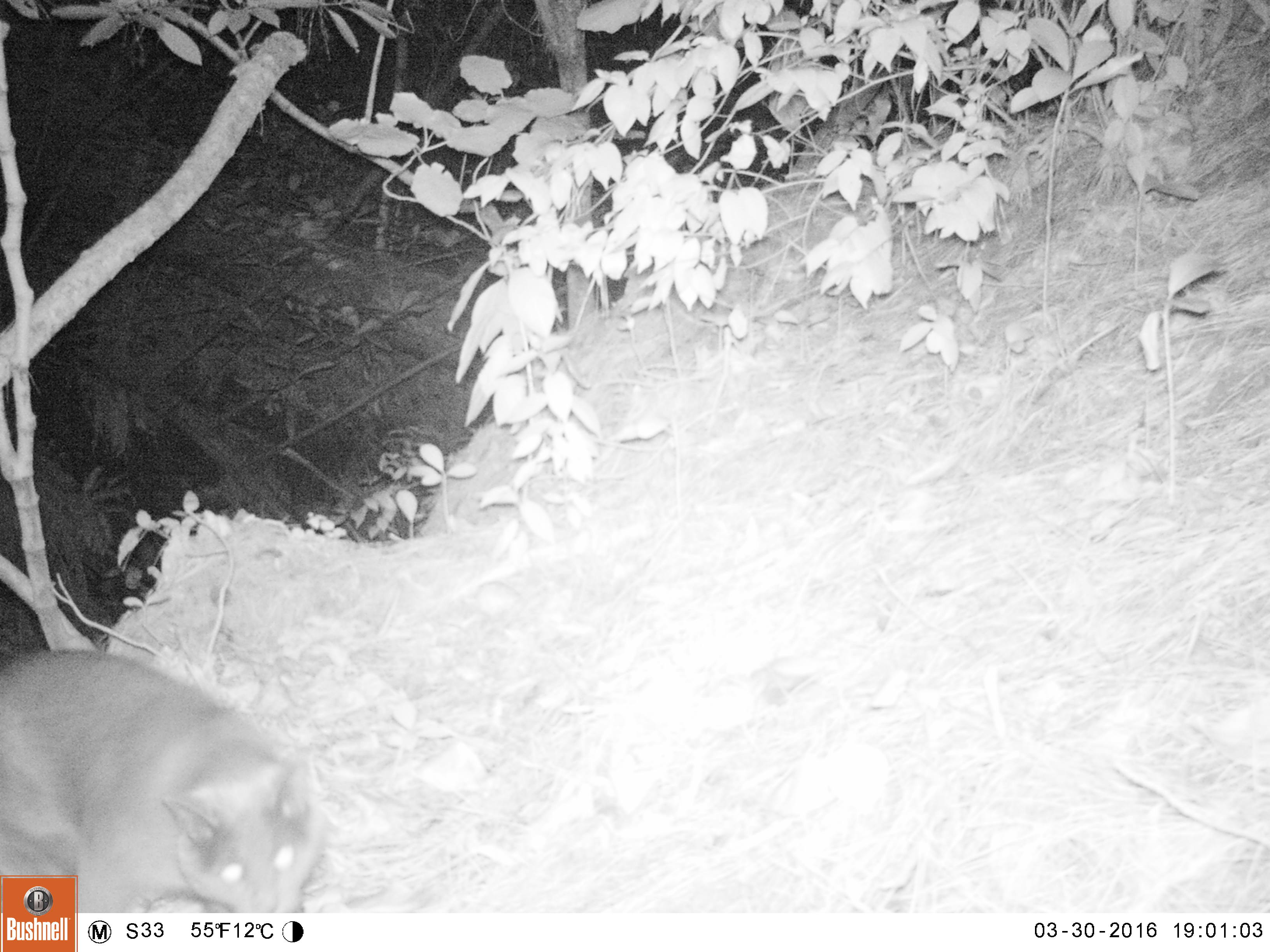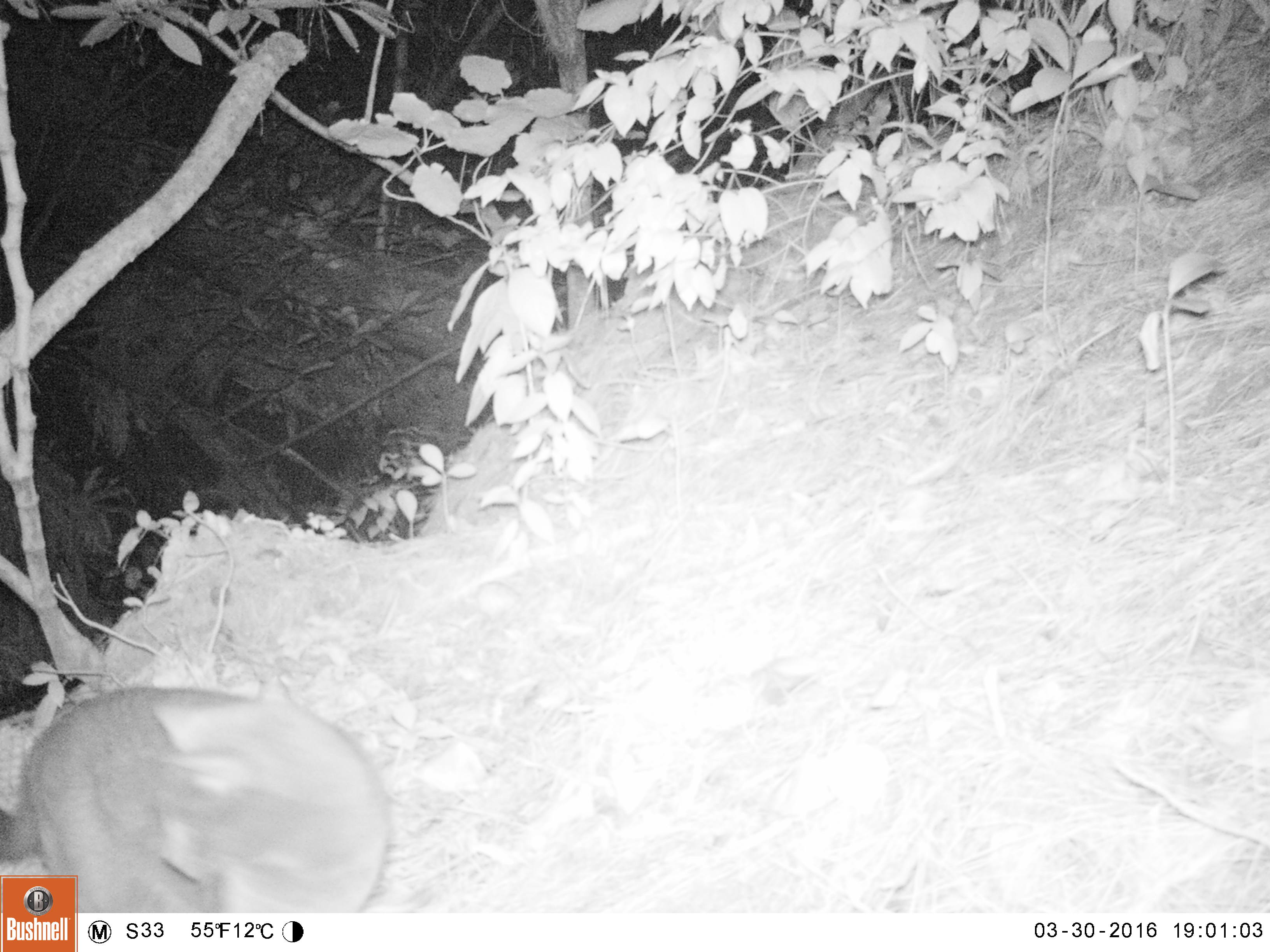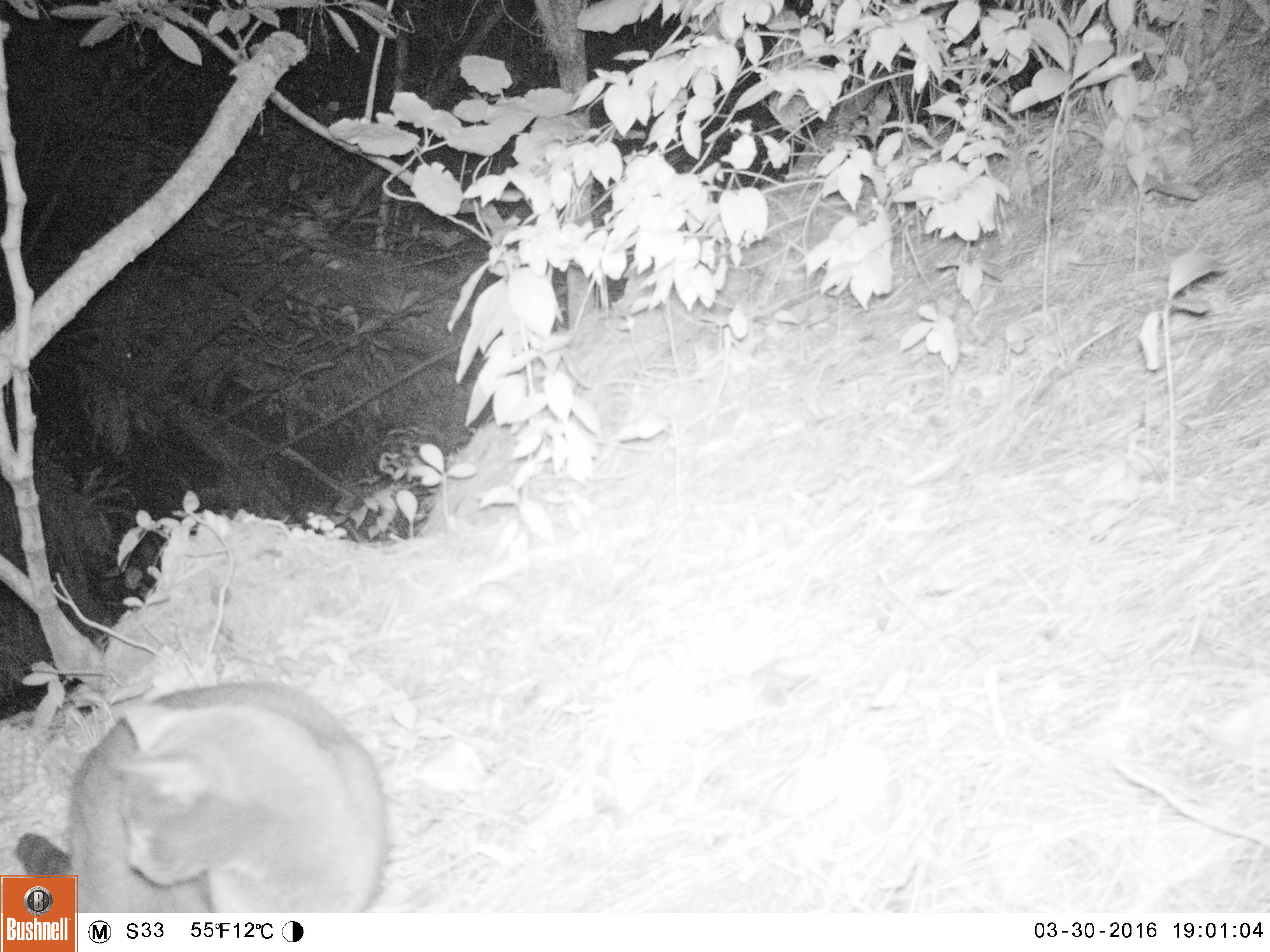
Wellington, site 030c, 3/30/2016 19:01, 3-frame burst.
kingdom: Animalia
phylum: Chordata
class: Mammalia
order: Carnivora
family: Felidae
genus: Felis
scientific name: Felis catus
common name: cat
Cat (Felis catus).